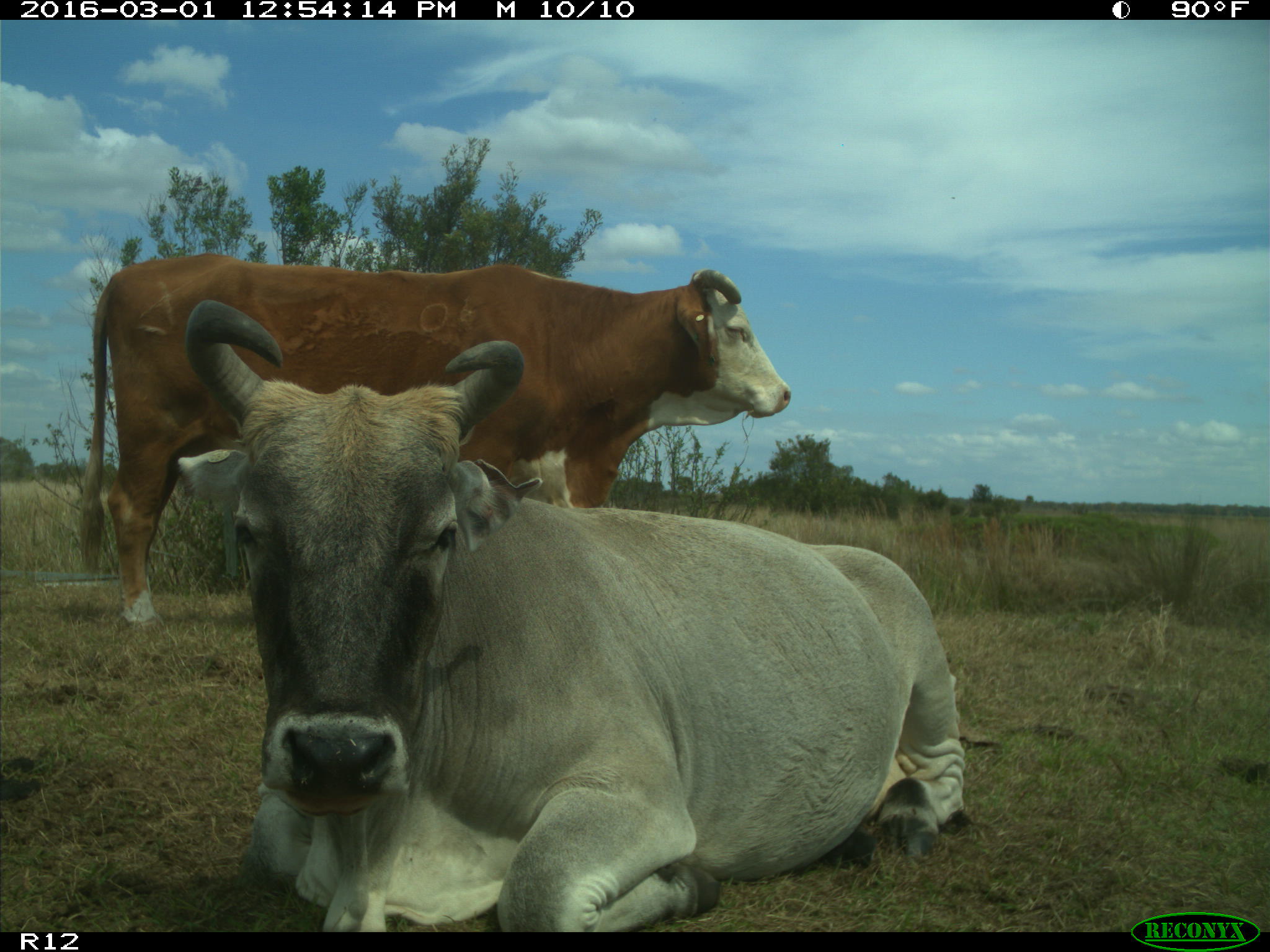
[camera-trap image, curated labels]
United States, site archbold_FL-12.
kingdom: Animalia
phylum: Chordata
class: Mammalia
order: Artiodactyla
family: Bovidae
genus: Bos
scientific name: Bos taurus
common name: domestic cow